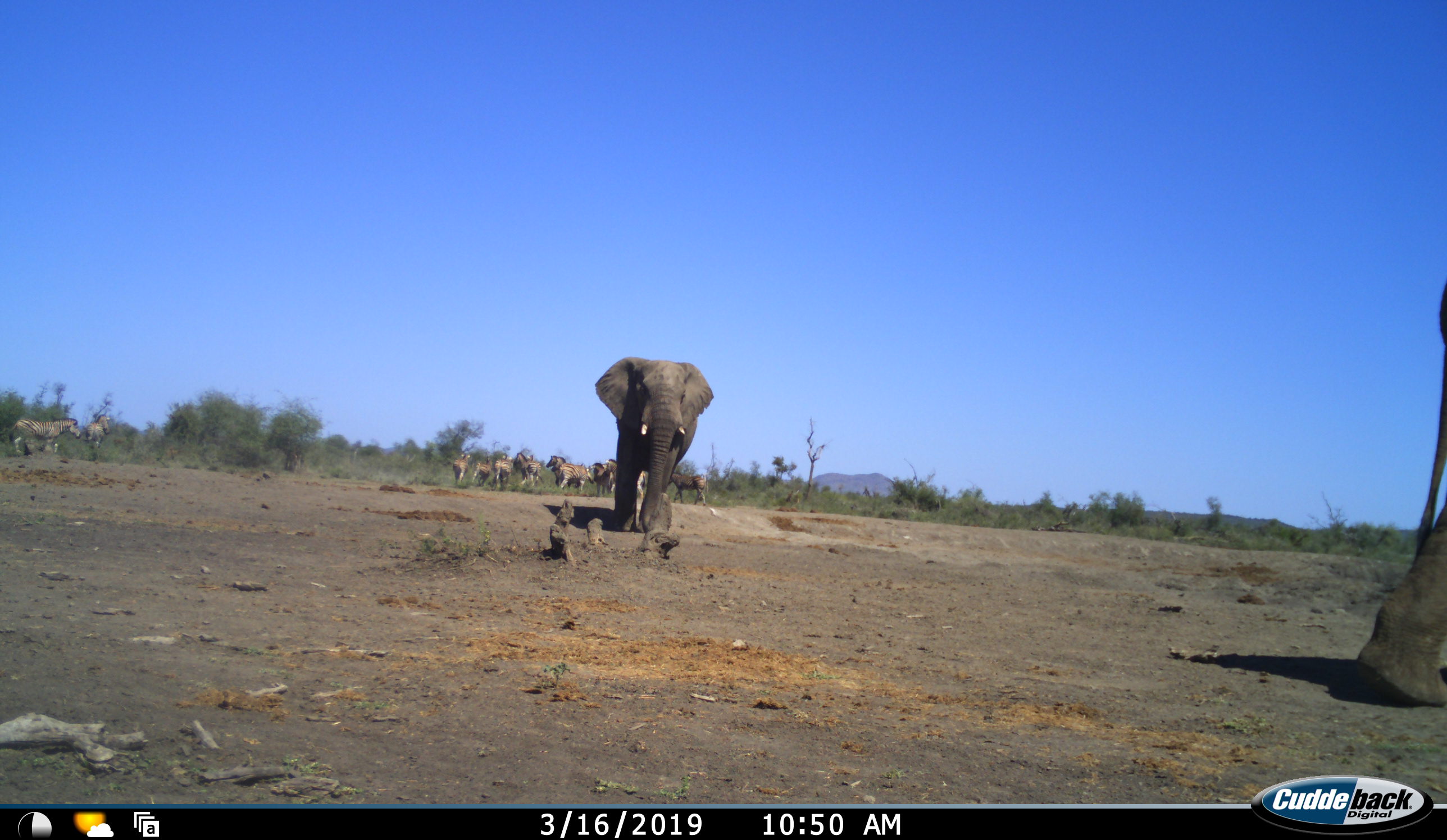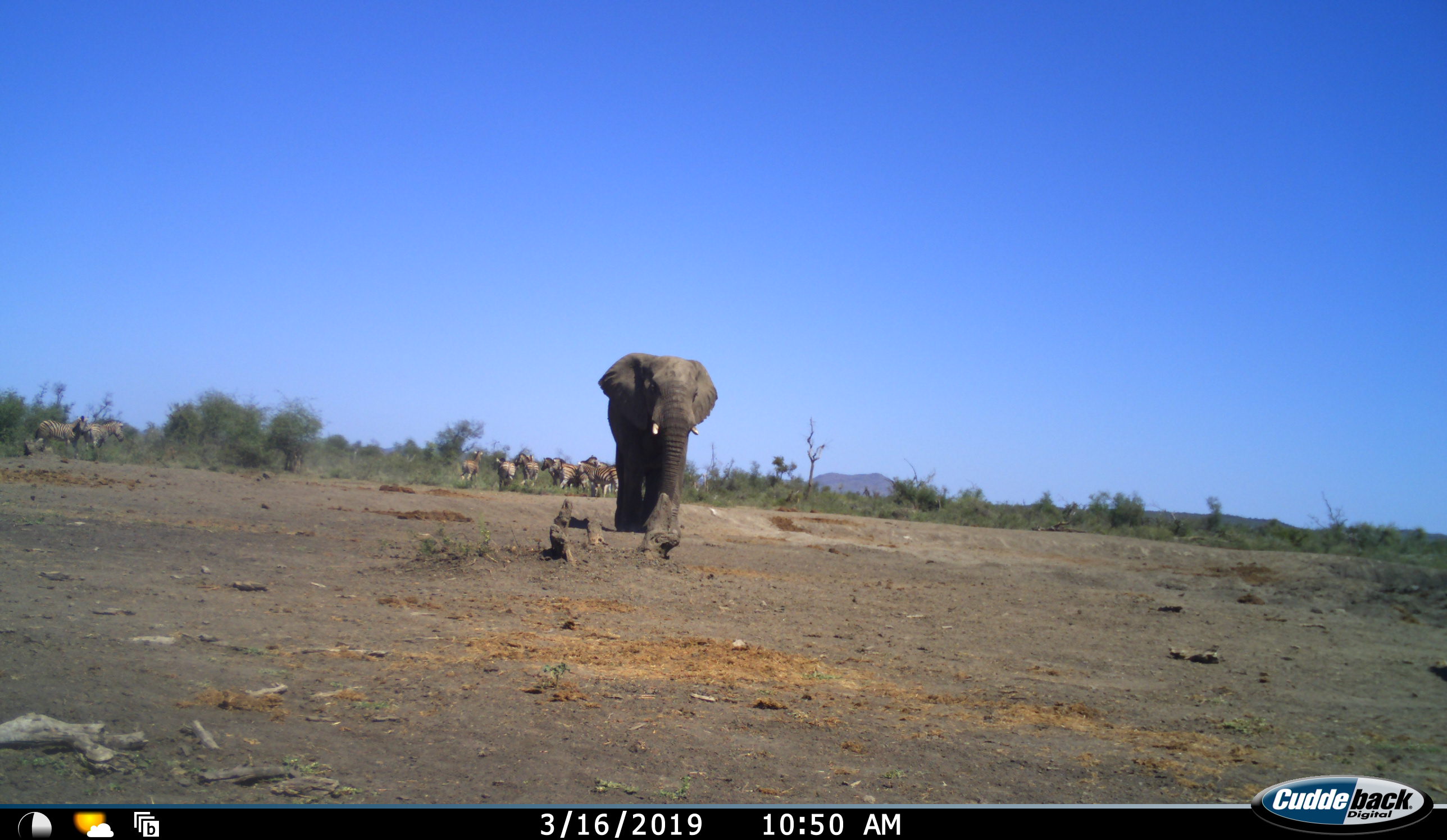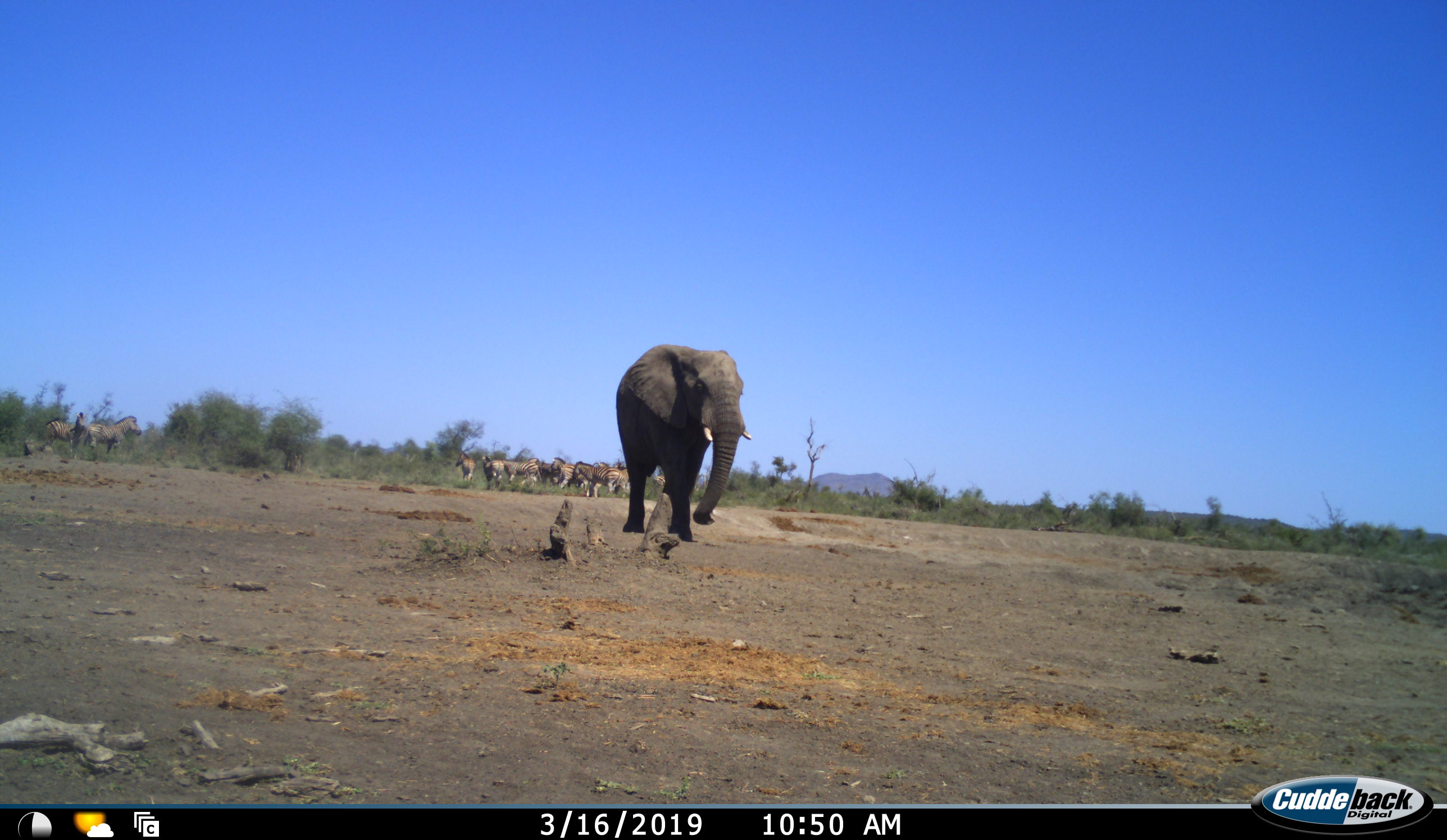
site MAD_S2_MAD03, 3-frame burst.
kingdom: Animalia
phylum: Chordata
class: Mammalia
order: Proboscidea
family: Elephantidae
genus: Loxodonta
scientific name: Loxodonta africana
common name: african bush elephant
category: elephant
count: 2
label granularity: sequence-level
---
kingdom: Animalia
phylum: Chordata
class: Mammalia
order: Perissodactyla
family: Equidae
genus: Equus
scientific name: Equus quagga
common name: plains zebra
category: zebraplains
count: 11-50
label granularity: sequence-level